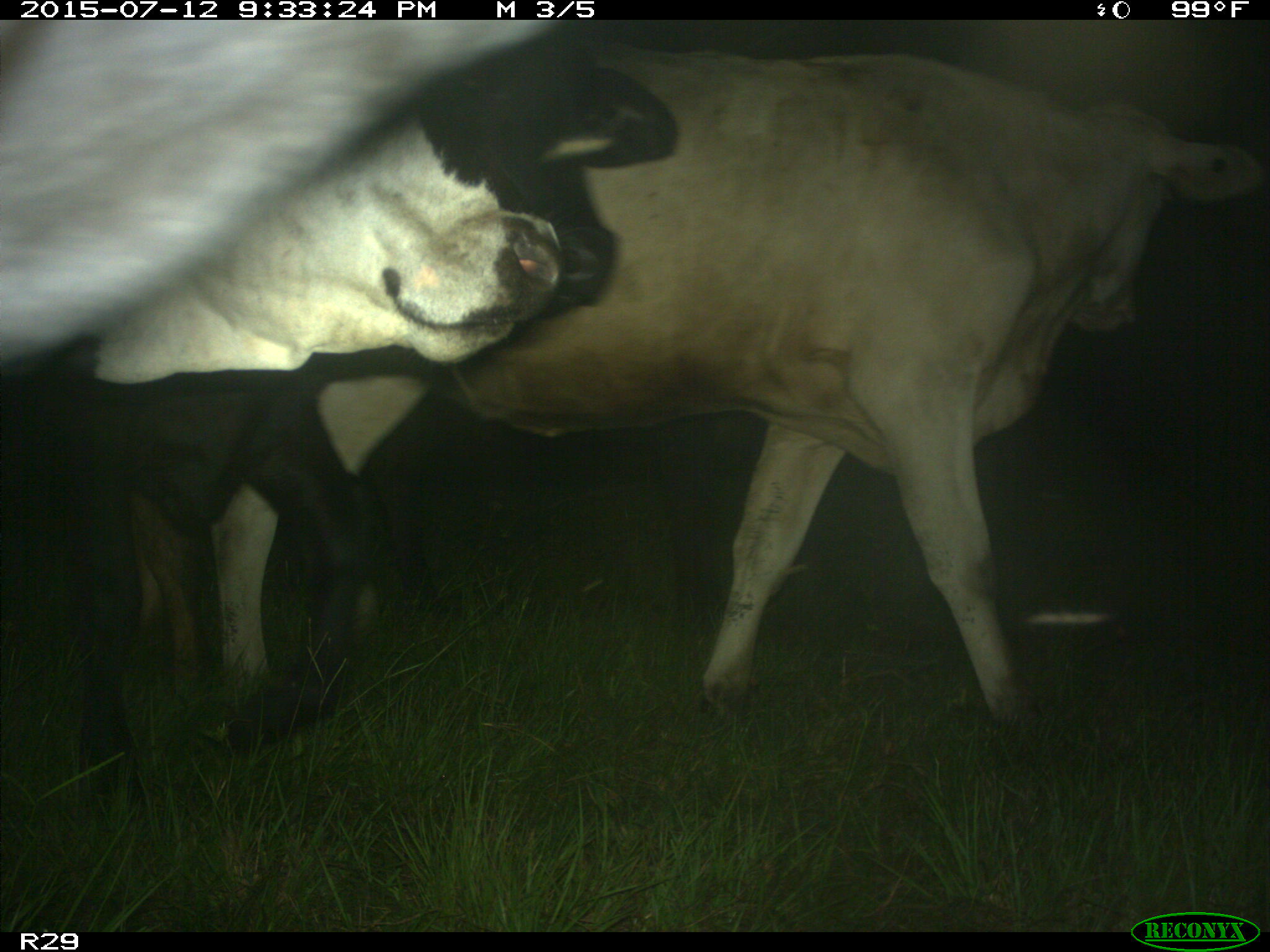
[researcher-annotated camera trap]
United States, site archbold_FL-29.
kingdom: Animalia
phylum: Chordata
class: Mammalia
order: Artiodactyla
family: Bovidae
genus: Bos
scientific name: Bos taurus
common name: domestic cow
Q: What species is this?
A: Bos taurus (domestic cow).